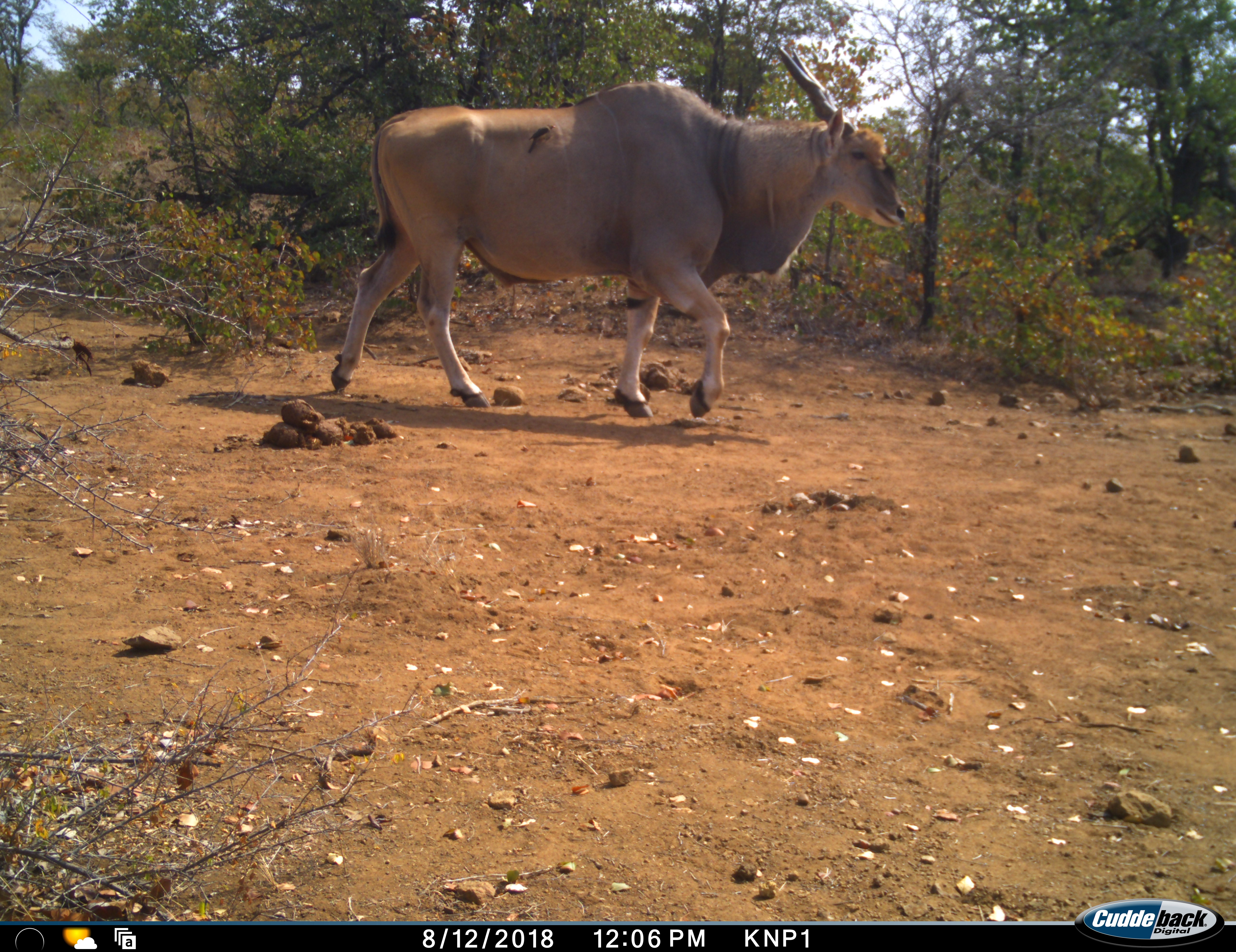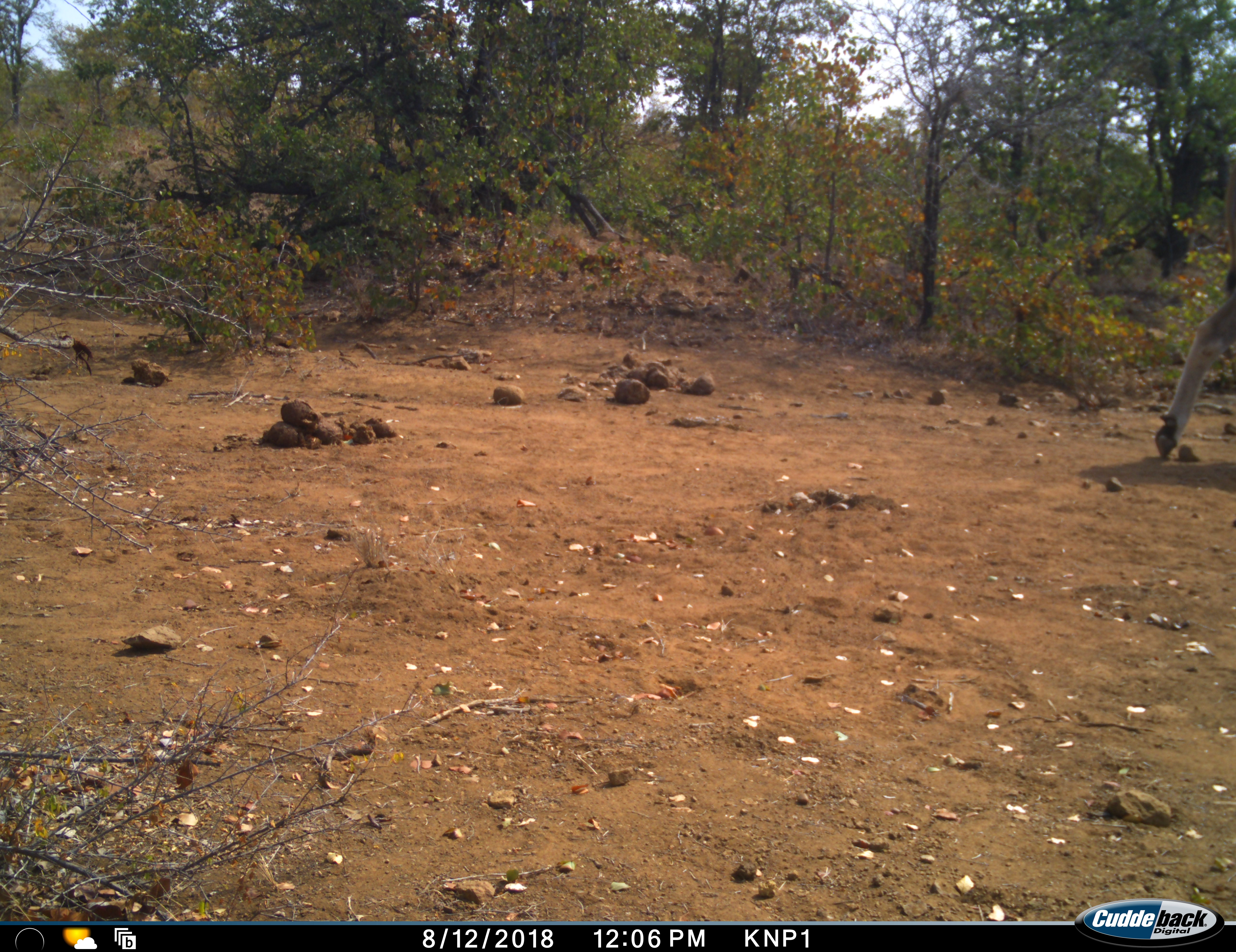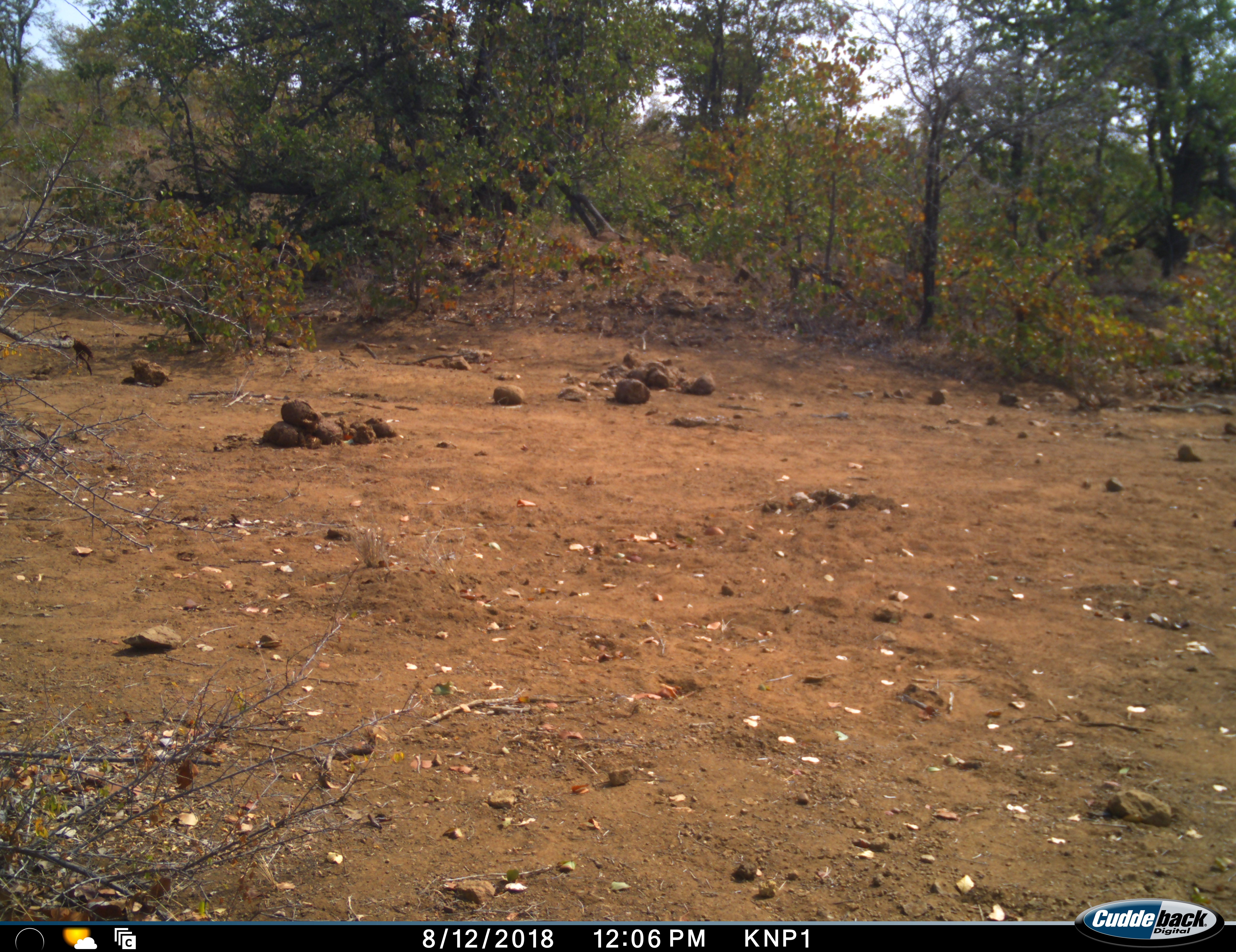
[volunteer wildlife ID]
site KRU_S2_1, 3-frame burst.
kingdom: Animalia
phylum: Chordata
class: Mammalia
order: Artiodactyla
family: Bovidae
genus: Tragelaphus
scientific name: Tragelaphus oryx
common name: eland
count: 1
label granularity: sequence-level